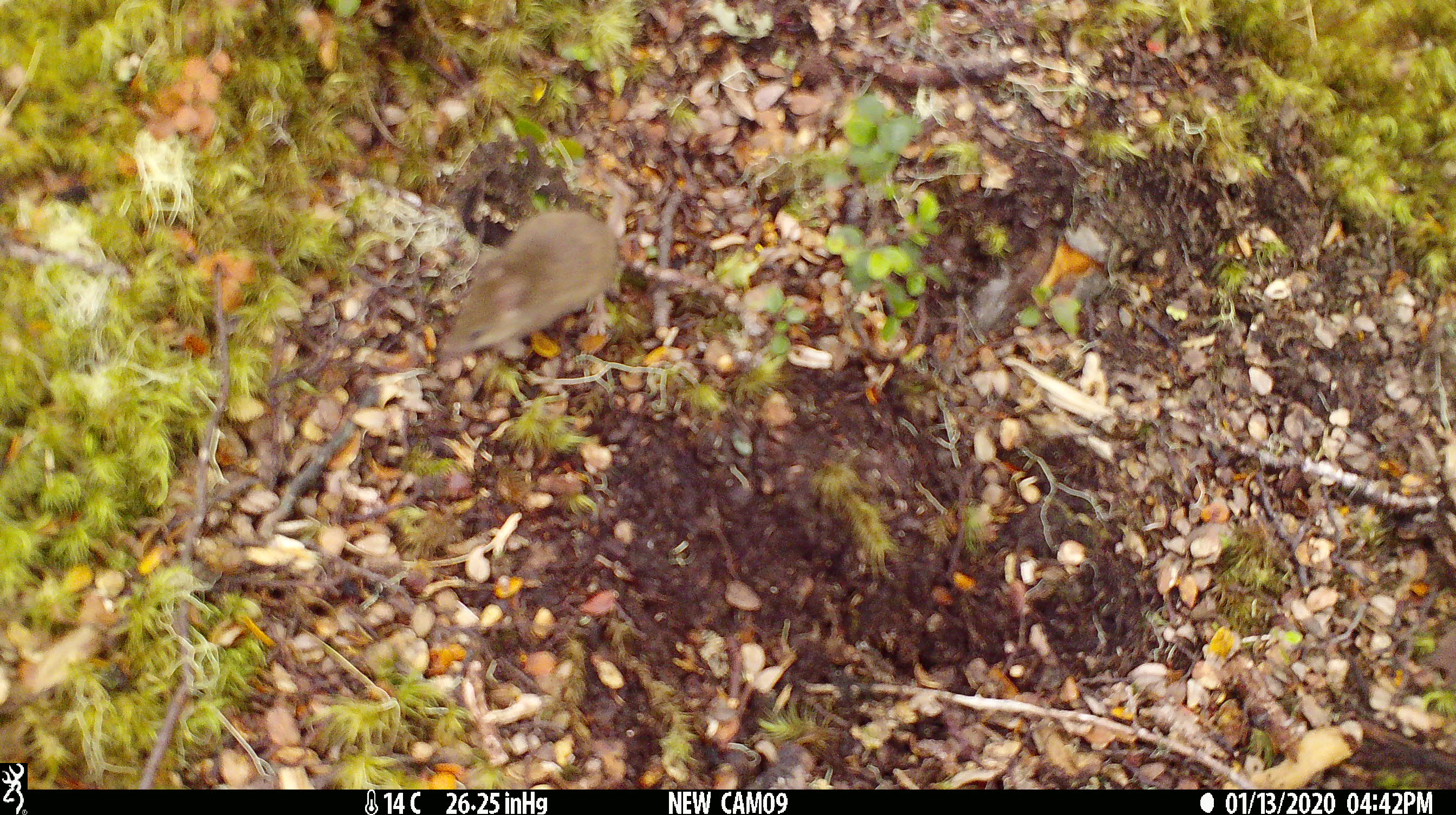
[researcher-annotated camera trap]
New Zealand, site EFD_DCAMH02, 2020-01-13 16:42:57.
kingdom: Animalia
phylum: Chordata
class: Mammalia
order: Rodentia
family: Muridae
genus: Mus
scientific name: Mus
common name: mouse